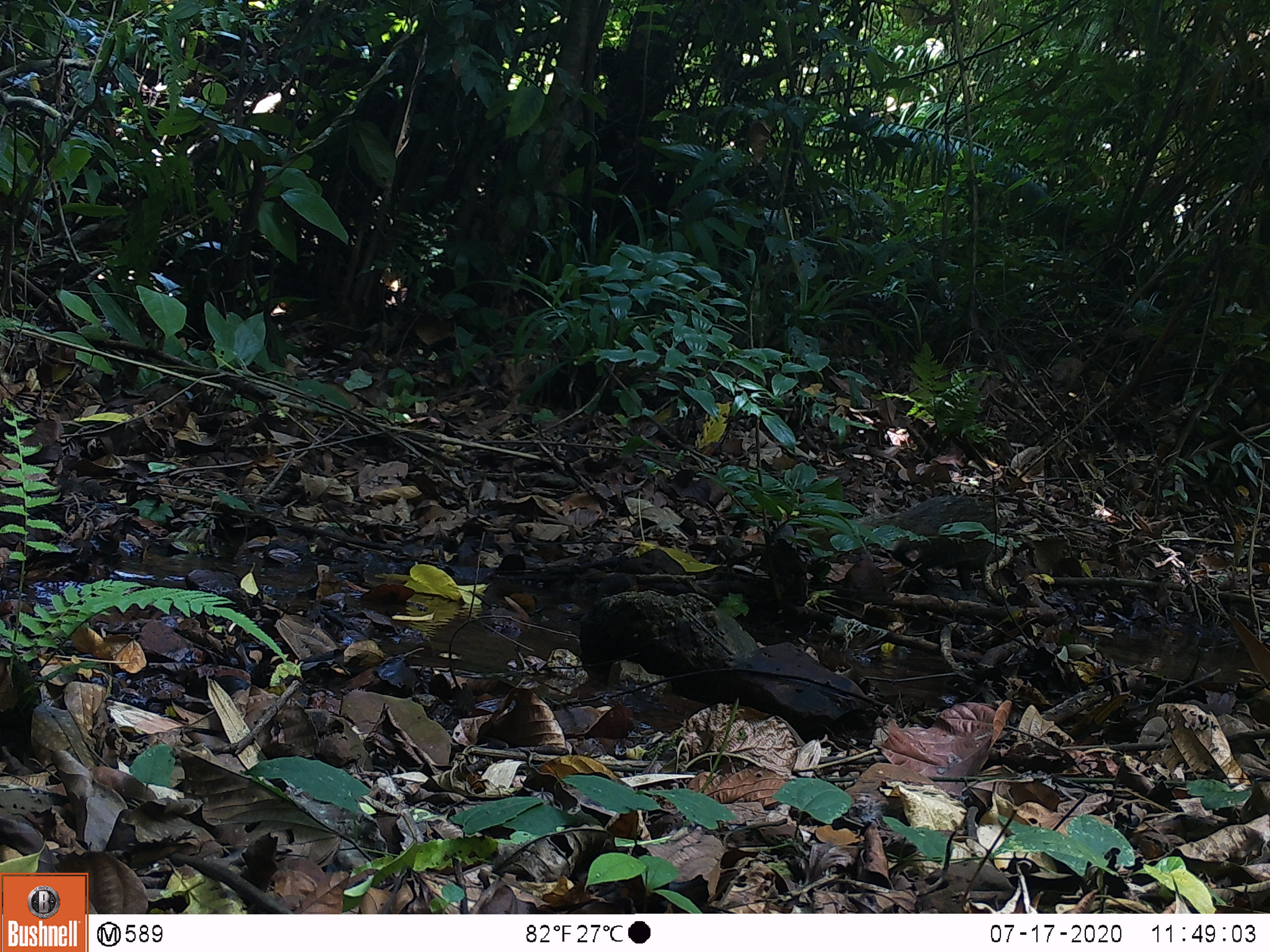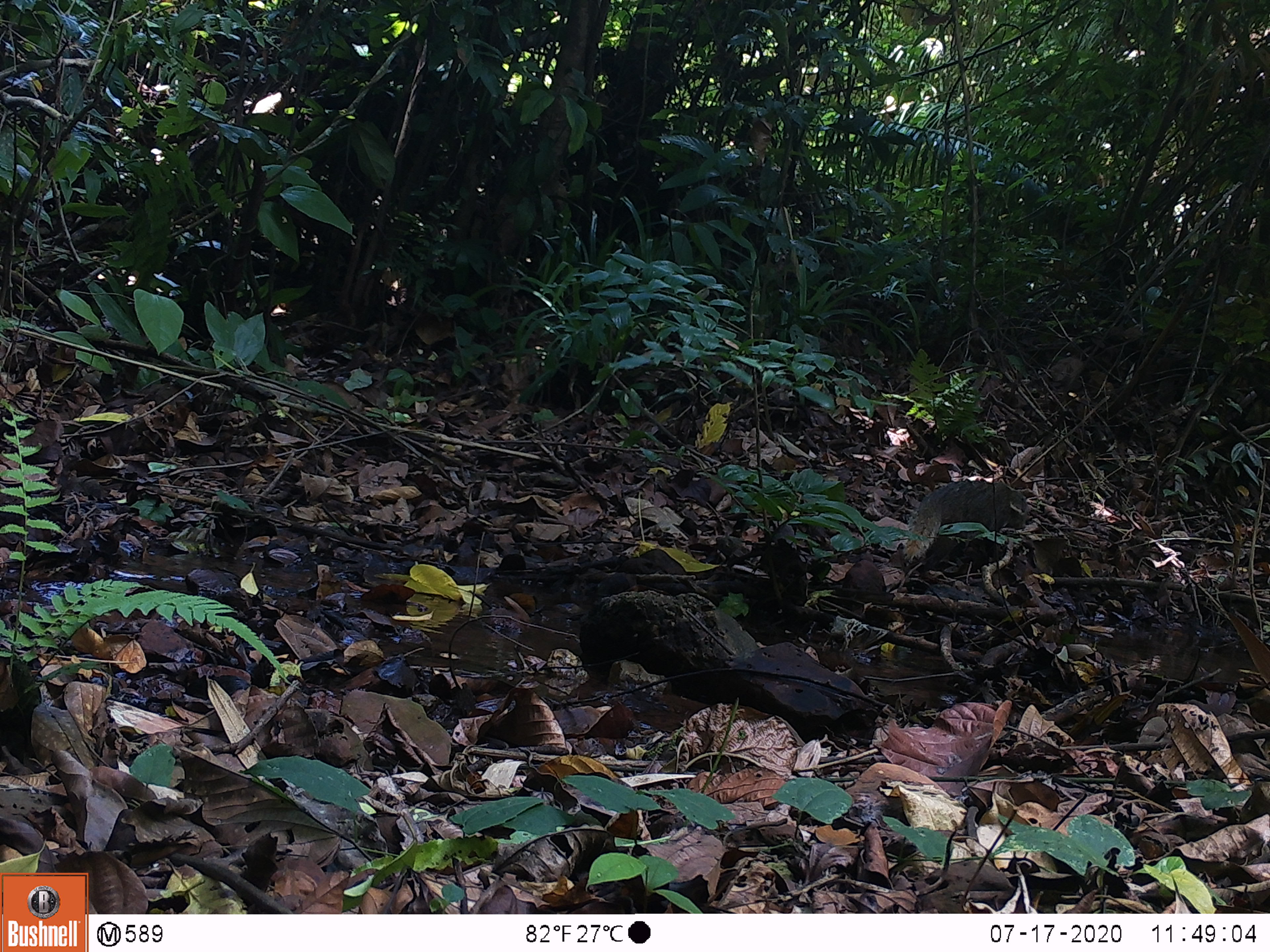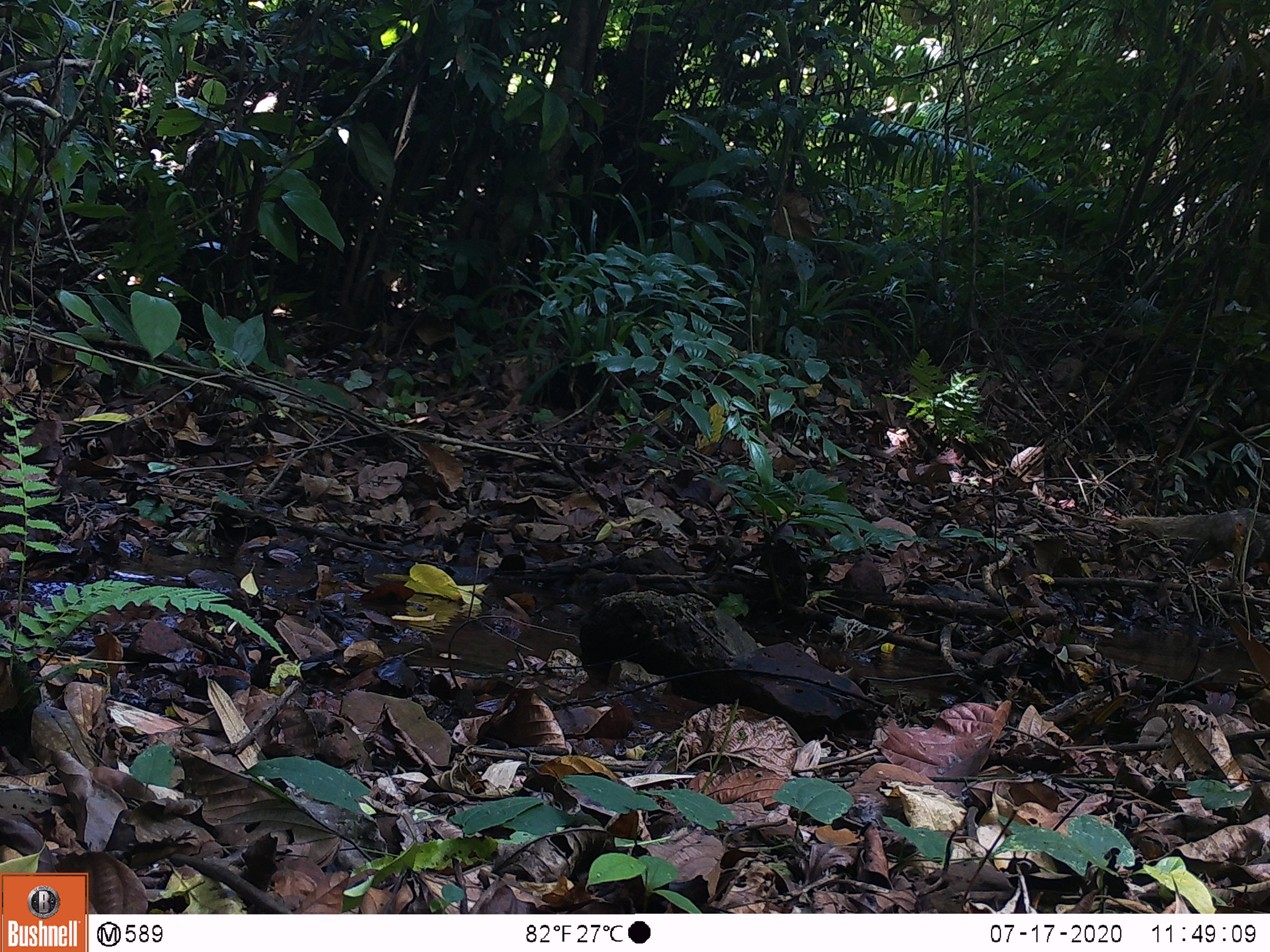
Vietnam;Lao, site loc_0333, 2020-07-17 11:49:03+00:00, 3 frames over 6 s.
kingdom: Animalia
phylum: Chordata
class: Mammalia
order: Carnivora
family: Herpestidae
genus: Urva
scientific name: Urva urva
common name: crab-eating mongoose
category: crab eating mongoose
Crab eating mongoose (crab-eating mongoose) (Urva urva). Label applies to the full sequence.